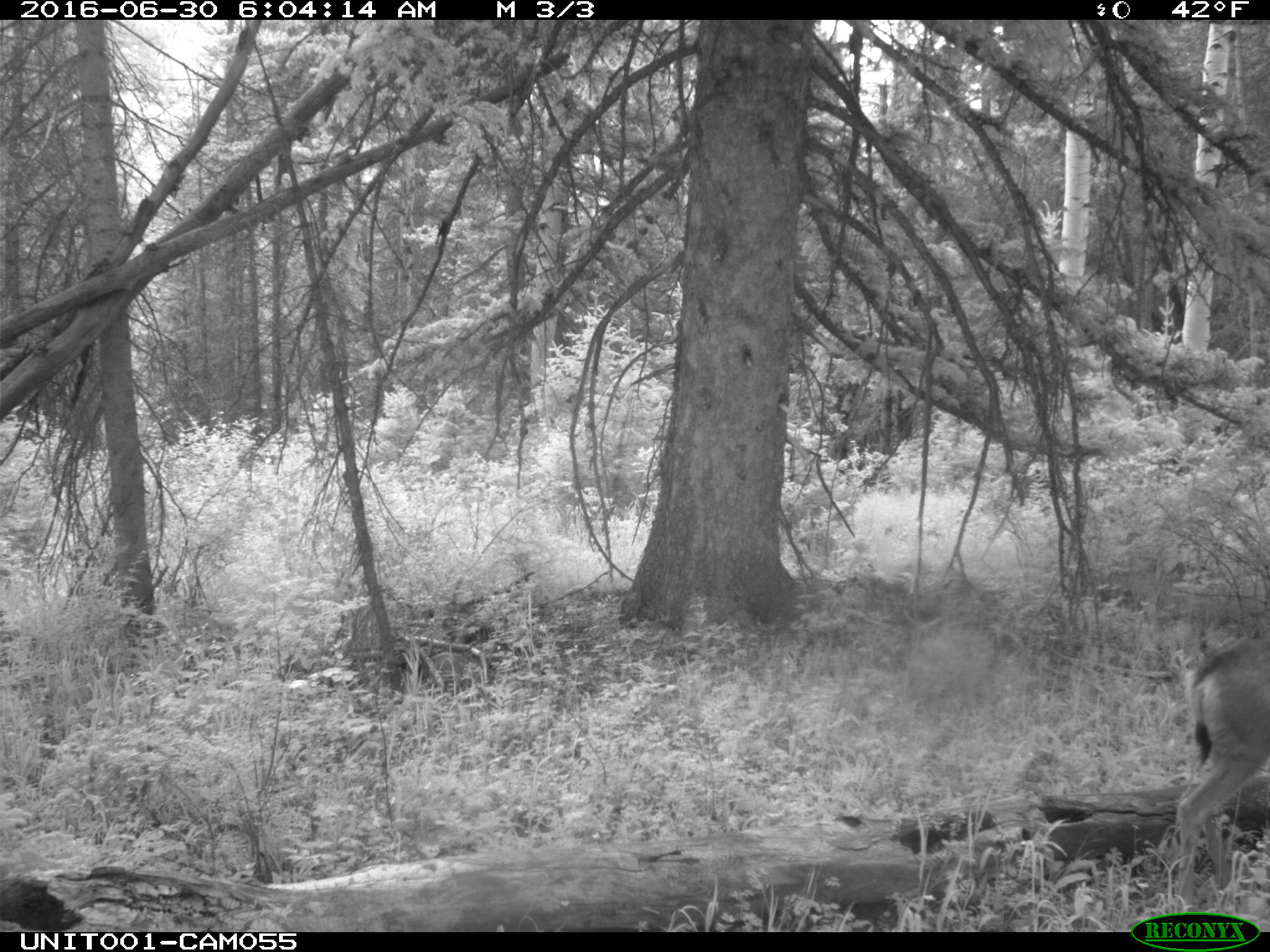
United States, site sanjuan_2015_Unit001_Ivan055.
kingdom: Animalia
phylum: Chordata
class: Mammalia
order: Artiodactyla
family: Cervidae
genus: Odocoileus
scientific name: Odocoileus hemionus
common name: mule deer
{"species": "Odocoileus hemionus (mule deer)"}